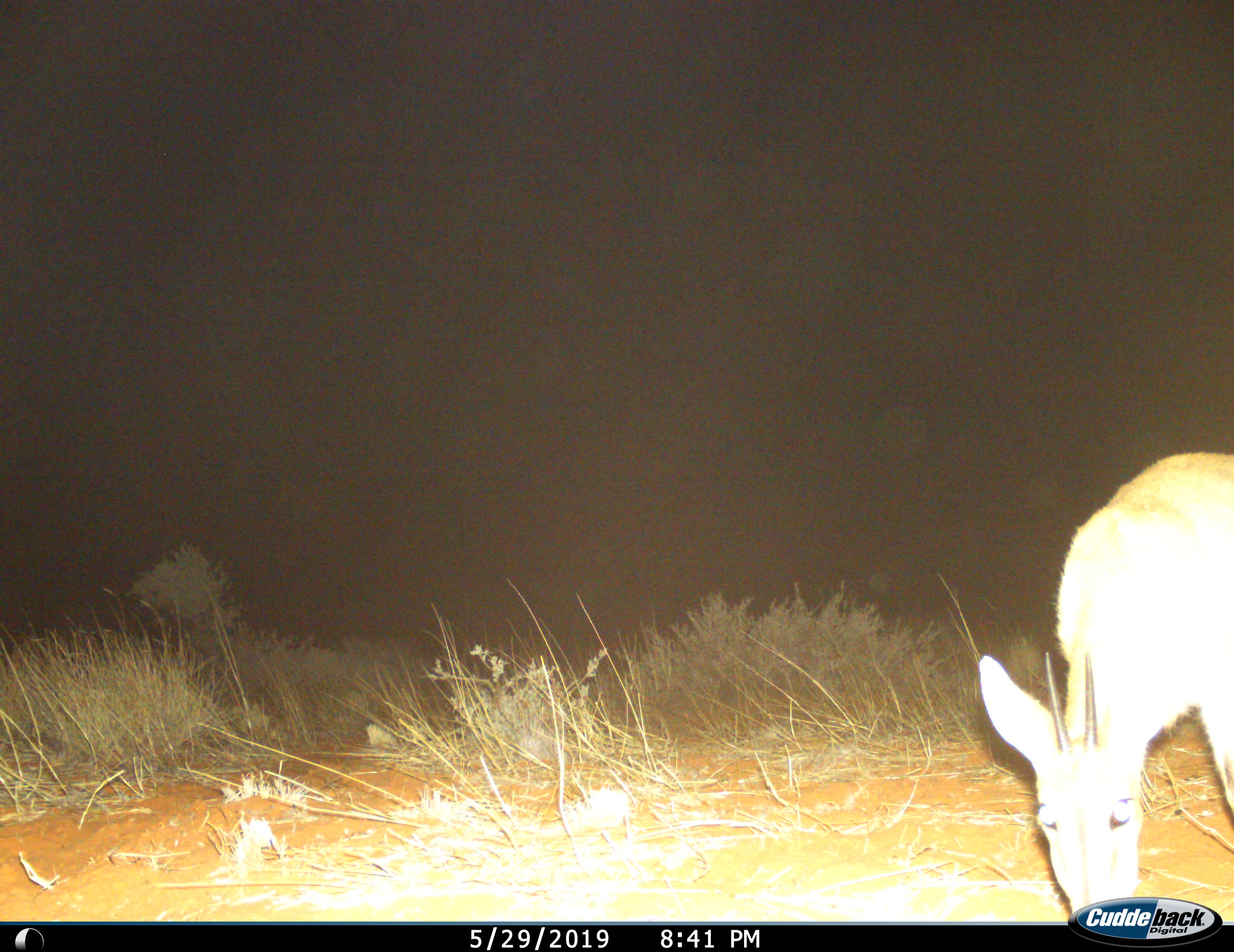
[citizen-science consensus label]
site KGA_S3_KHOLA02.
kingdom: Animalia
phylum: Chordata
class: Mammalia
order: Artiodactyla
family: Bovidae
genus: Raphicerus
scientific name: Raphicerus campestris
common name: steenbok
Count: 1.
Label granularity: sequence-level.